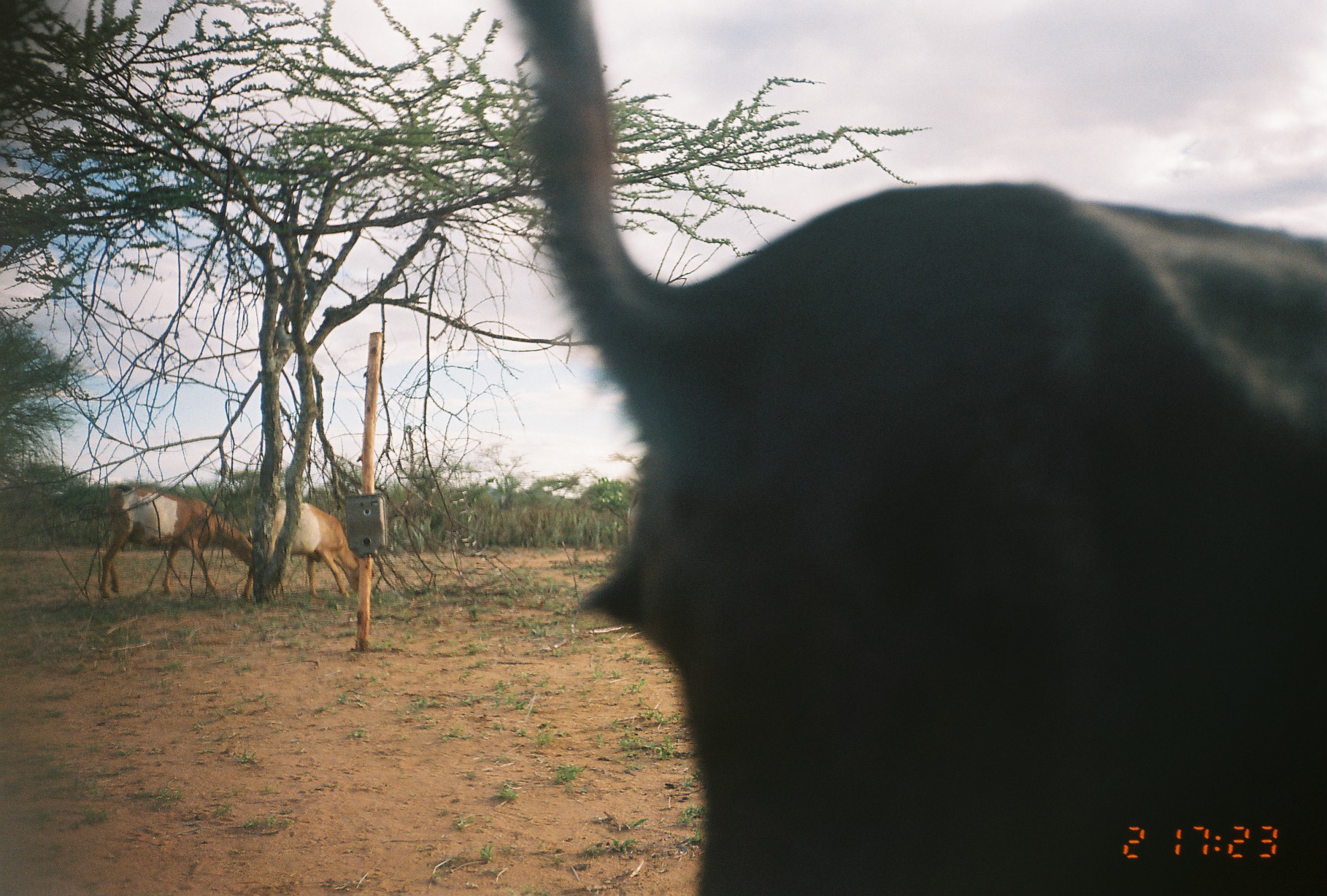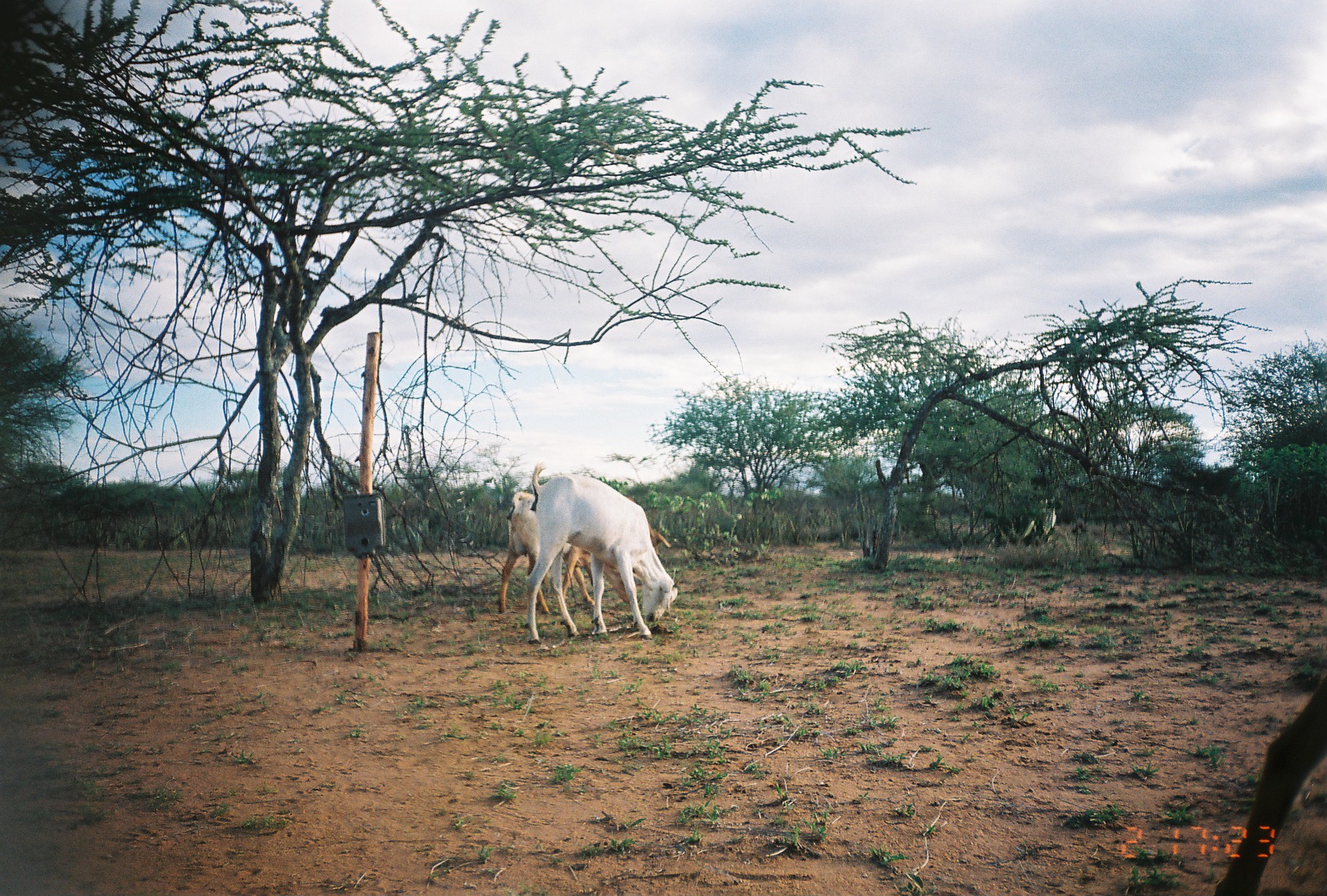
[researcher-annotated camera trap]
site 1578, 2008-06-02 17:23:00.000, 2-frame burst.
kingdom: Animalia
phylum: Chordata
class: Mammalia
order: Artiodactyla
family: Bovidae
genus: Capra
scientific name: Capra aegagrus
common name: wild goat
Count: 3.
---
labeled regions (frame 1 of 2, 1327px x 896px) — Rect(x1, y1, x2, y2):
capra aegagrus: Rect(506, 0, 1327, 896); Rect(100, 483, 253, 598); Rect(243, 499, 375, 603)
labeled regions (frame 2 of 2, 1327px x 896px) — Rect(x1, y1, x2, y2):
capra aegagrus: Rect(525, 462, 683, 645); Rect(498, 491, 640, 614); Rect(625, 496, 672, 556)